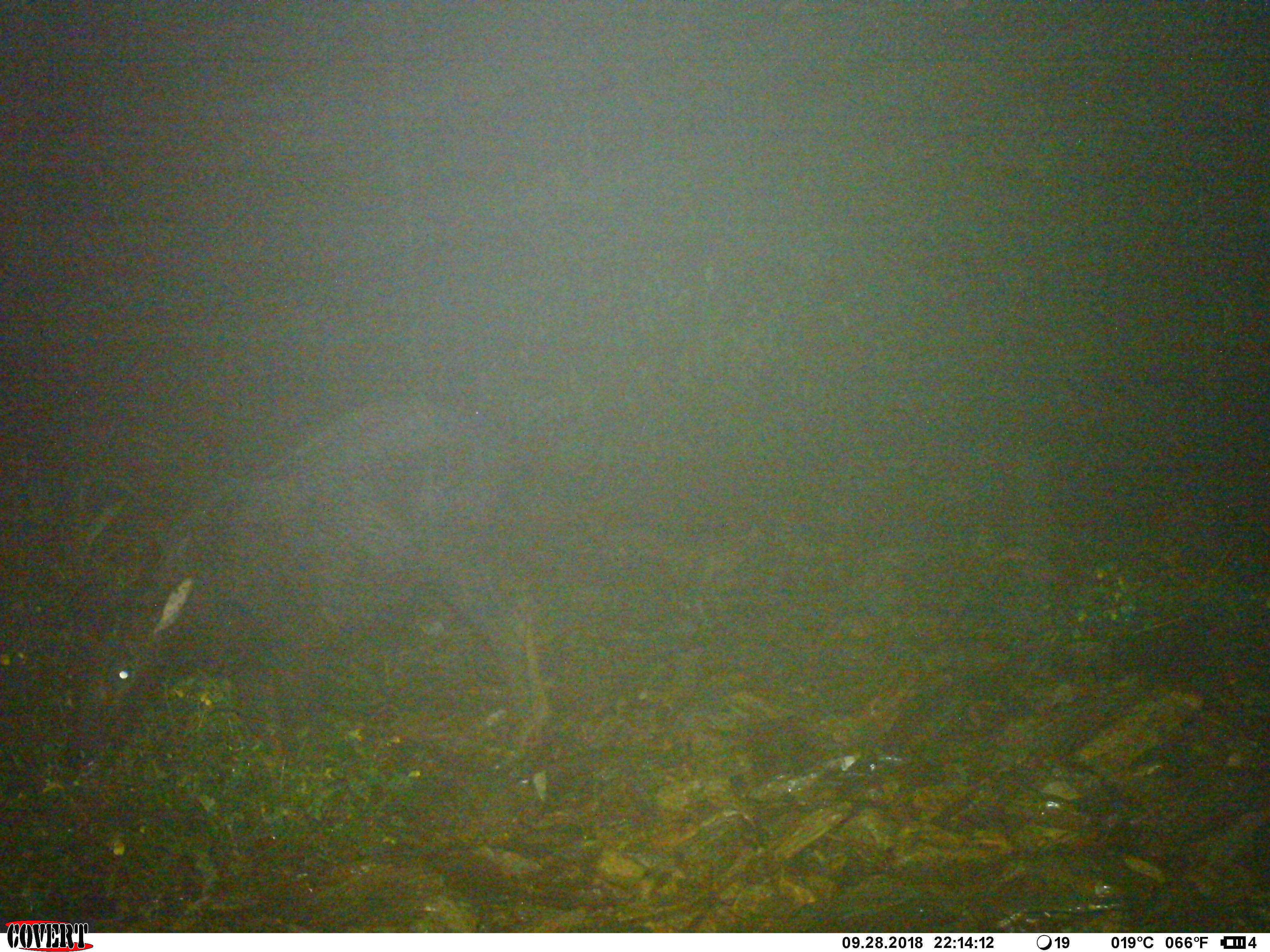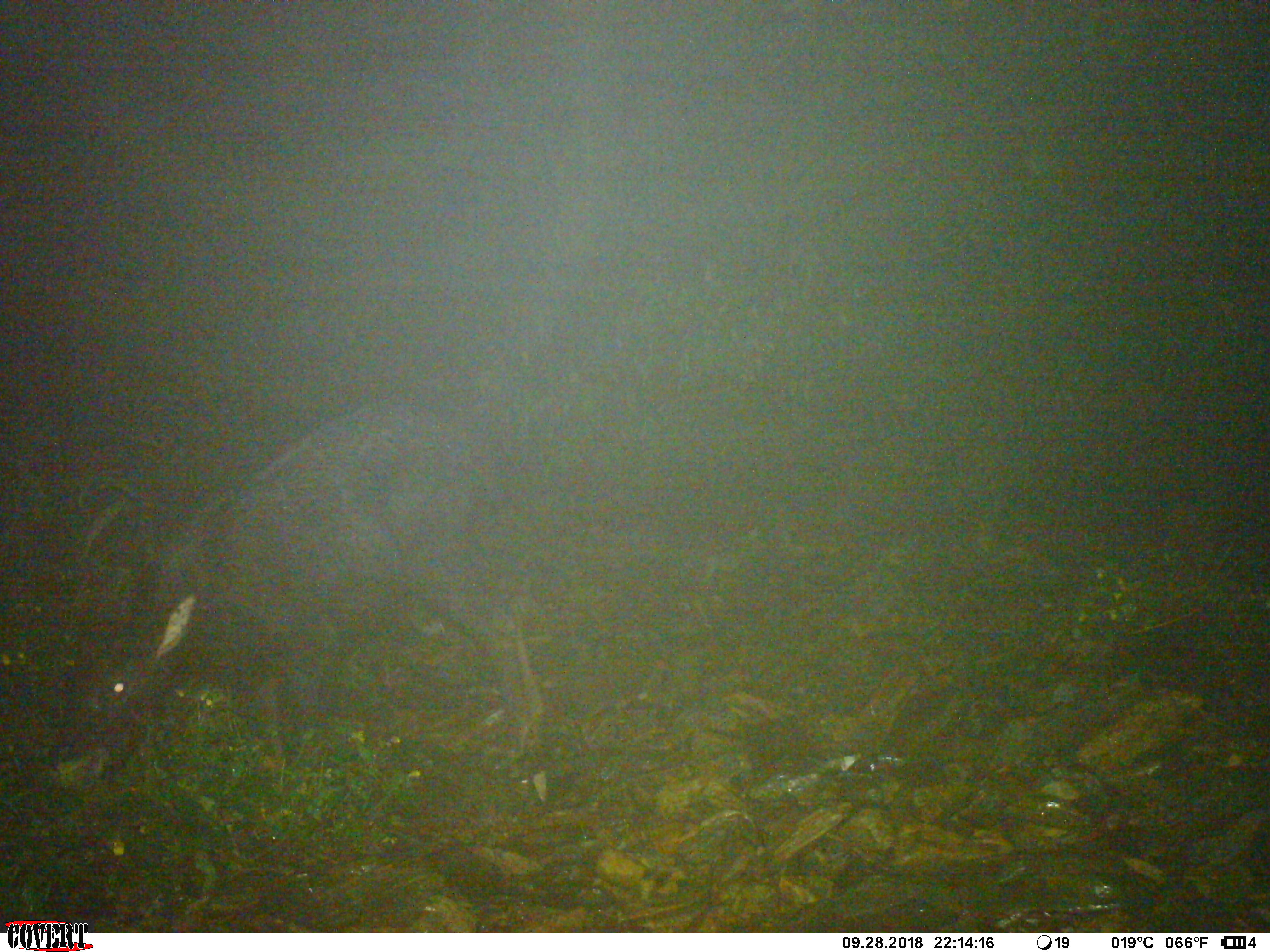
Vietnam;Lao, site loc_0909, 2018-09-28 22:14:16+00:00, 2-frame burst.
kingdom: Animalia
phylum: Chordata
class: Mammalia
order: Artiodactyla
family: Bovidae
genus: Capricornis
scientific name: Capricornis sumatraensis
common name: chinese serow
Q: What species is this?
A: Chinese serow (Capricornis sumatraensis).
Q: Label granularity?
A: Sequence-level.